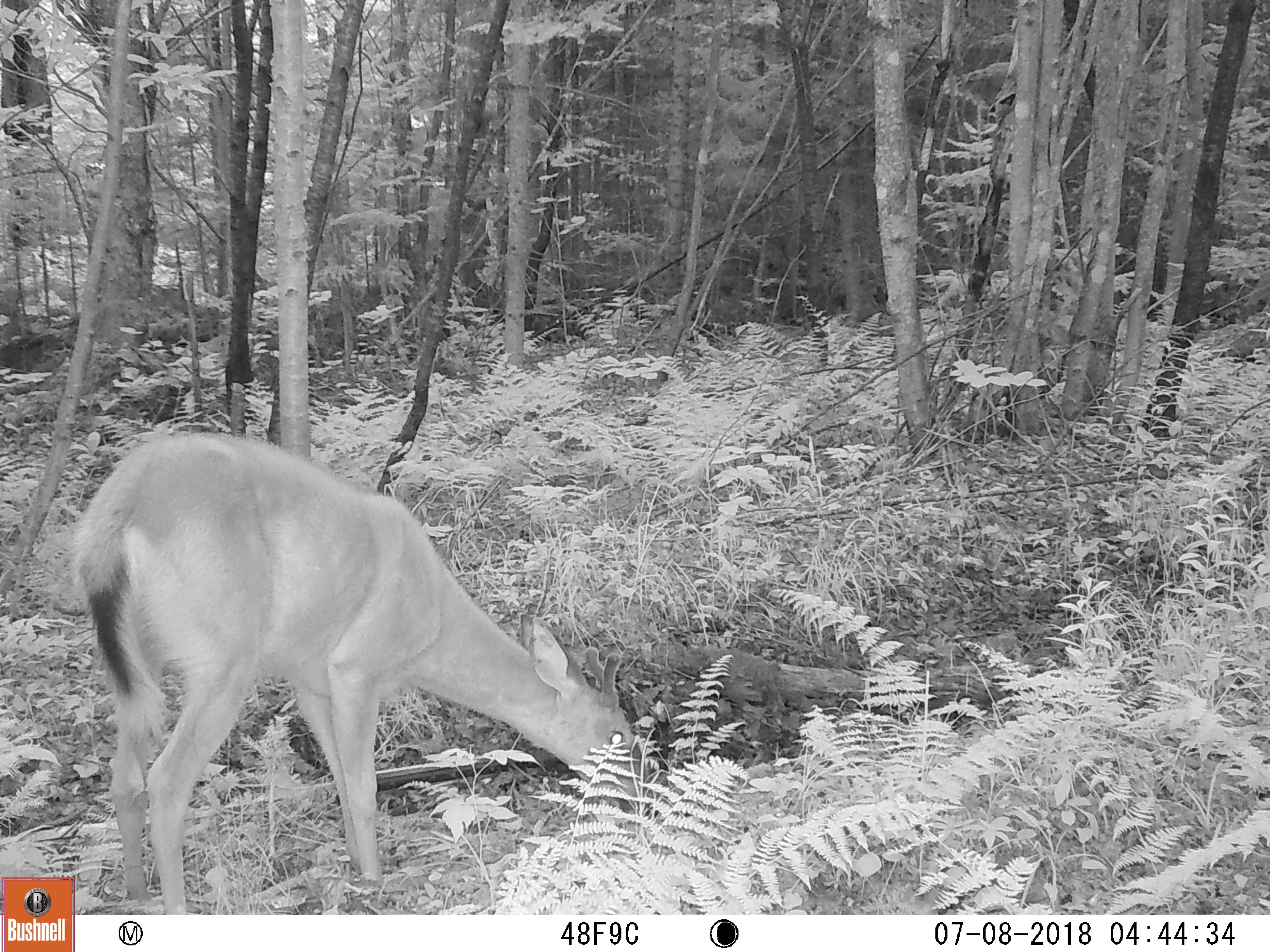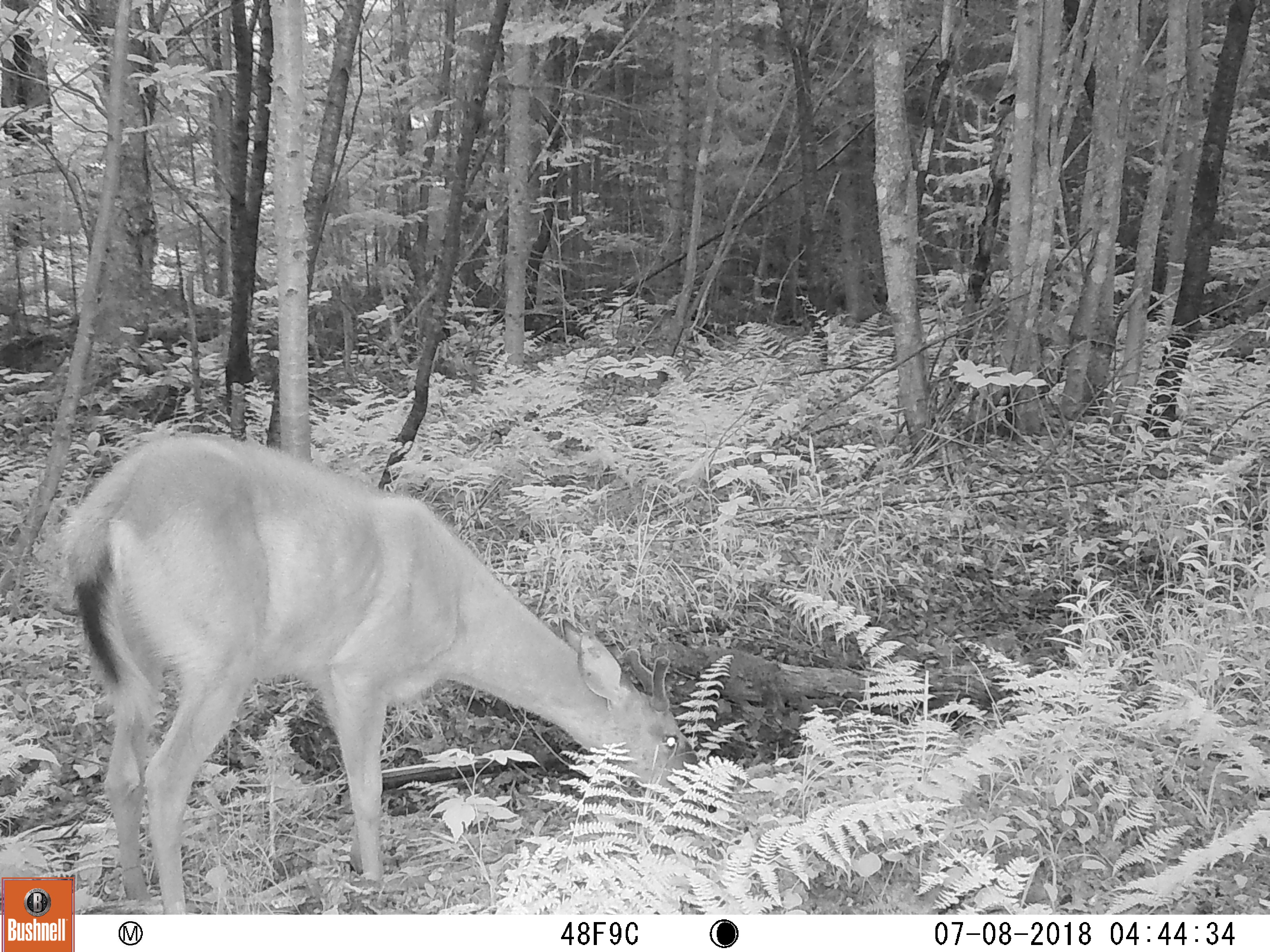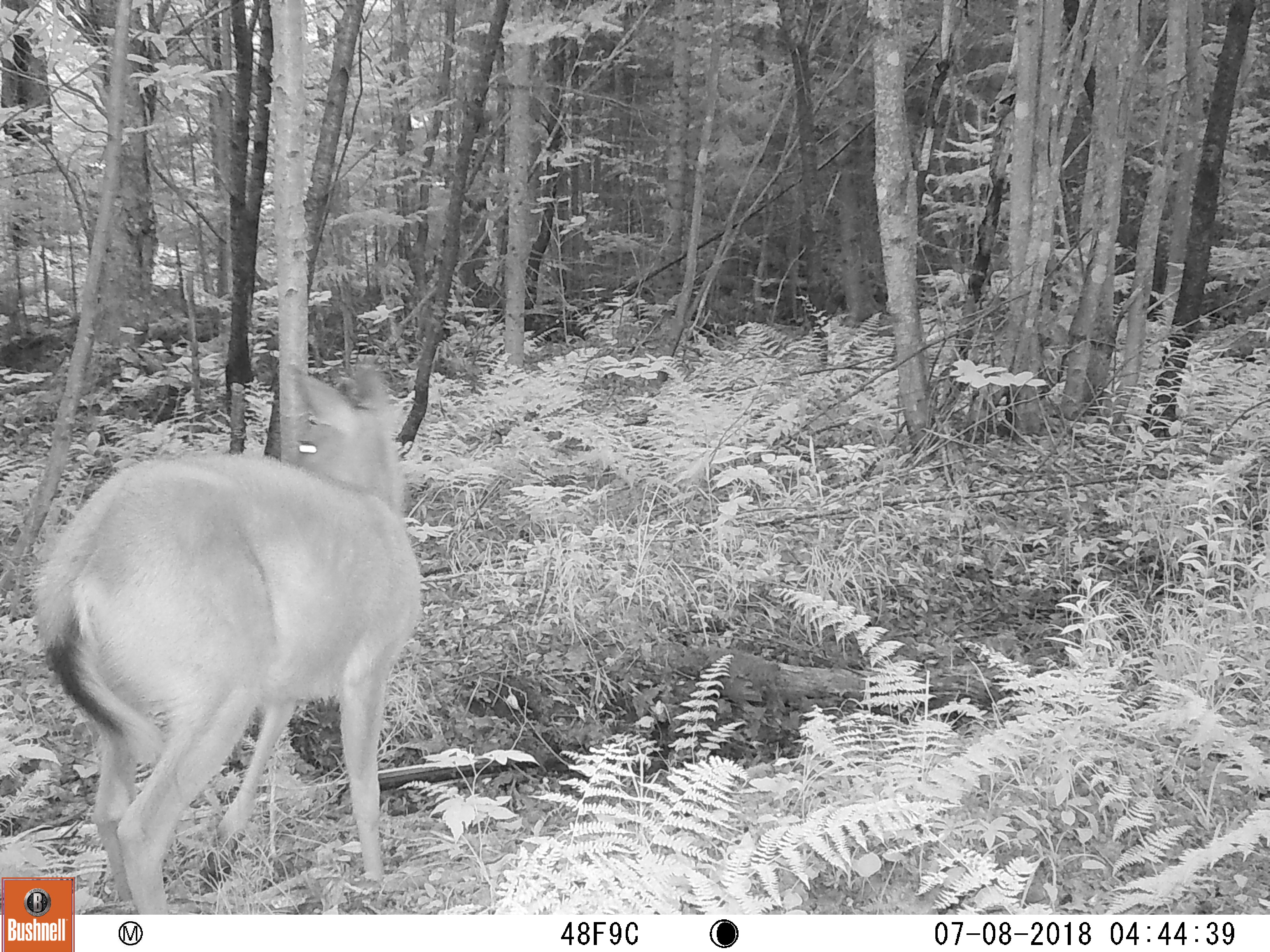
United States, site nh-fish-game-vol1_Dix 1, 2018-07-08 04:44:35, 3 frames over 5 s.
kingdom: Animalia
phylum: Chordata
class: Mammalia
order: Artiodactyla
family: Cervidae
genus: Odocoileus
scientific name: Odocoileus virginianus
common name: white-tailed deer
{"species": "white-tailed deer (Odocoileus virginianus)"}